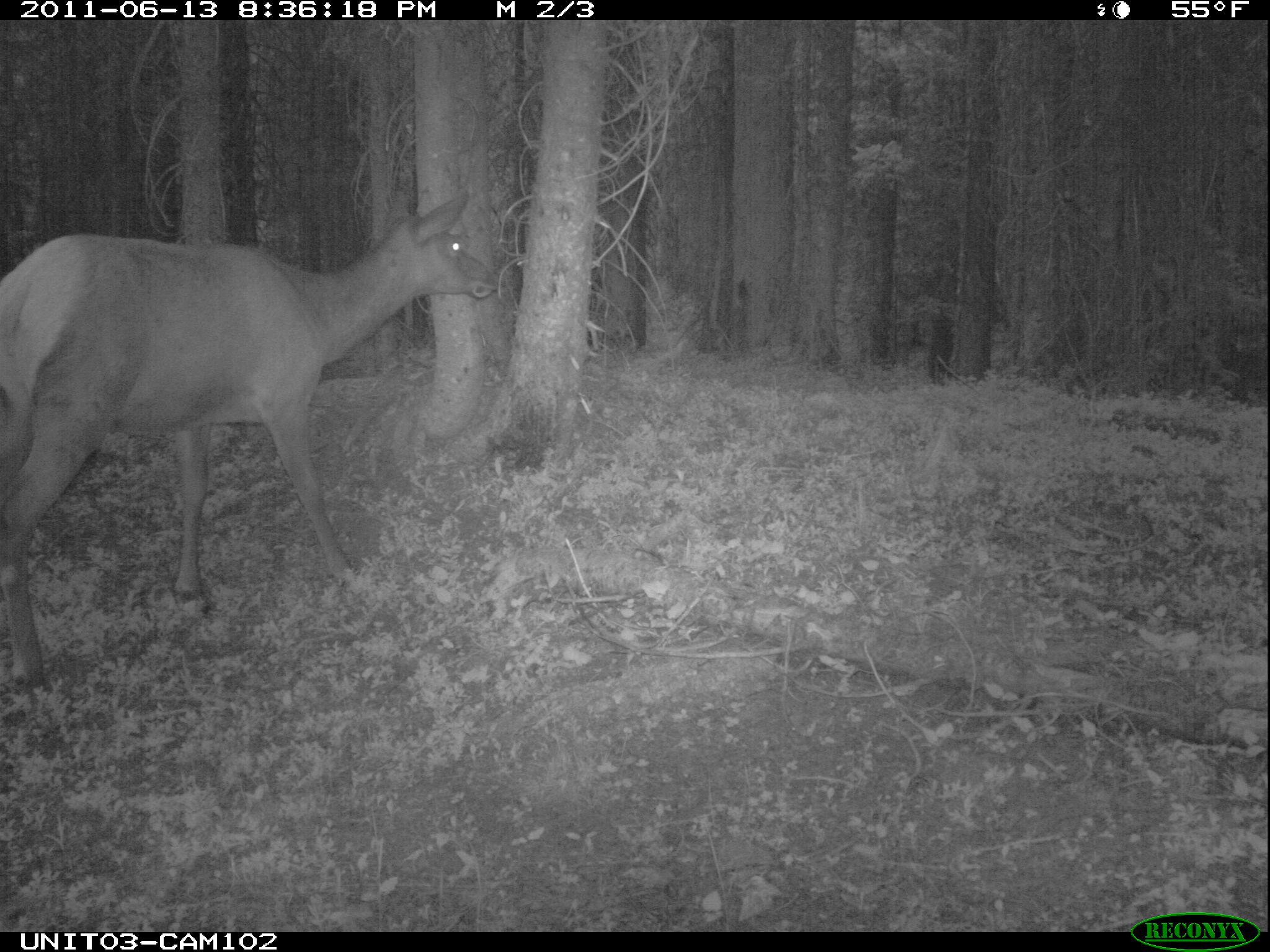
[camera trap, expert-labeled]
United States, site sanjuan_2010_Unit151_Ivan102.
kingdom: Animalia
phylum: Chordata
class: Mammalia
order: Artiodactyla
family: Cervidae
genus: Cervus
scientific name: Cervus elaphus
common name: red deer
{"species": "Cervus elaphus (red deer)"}